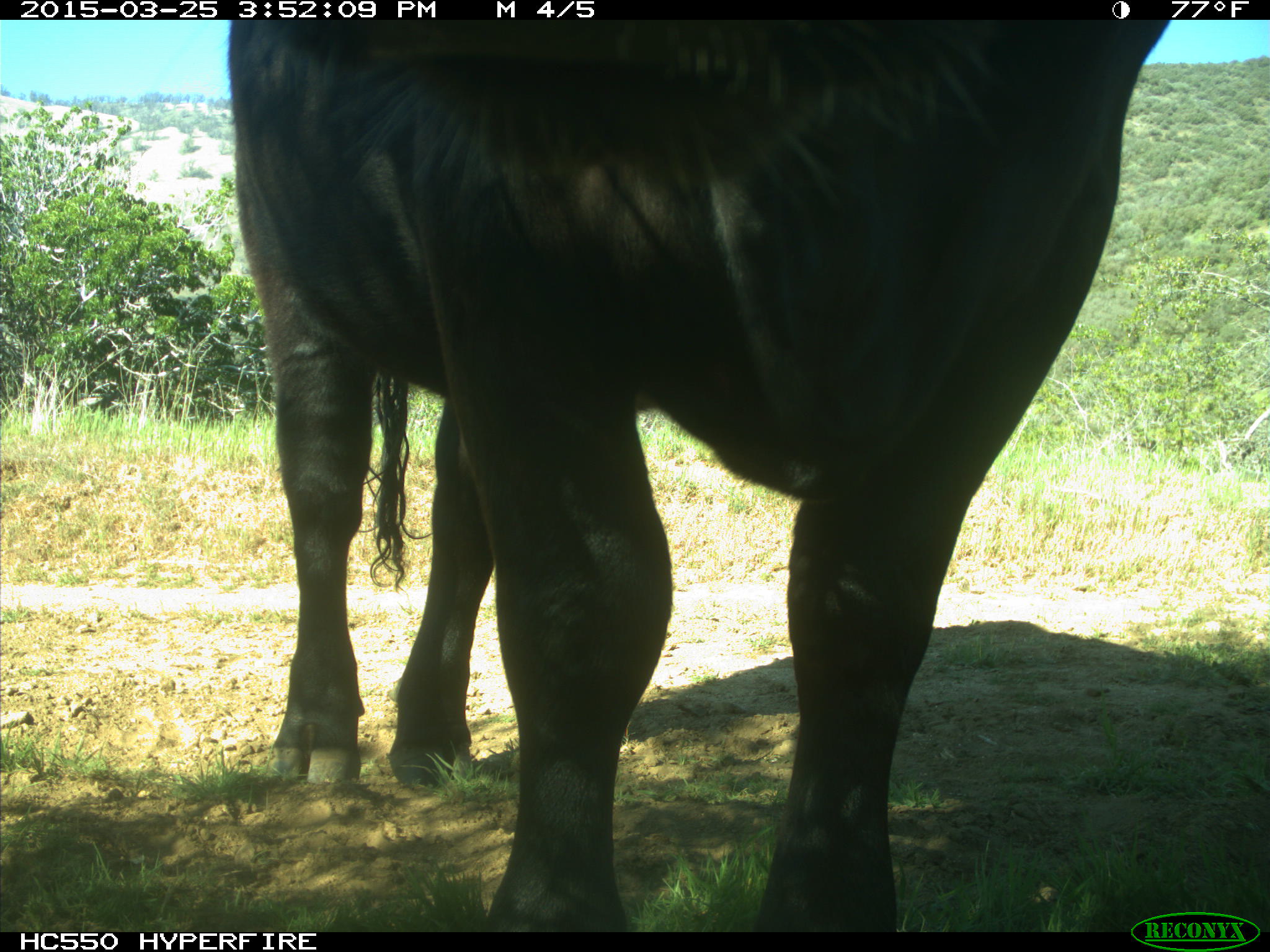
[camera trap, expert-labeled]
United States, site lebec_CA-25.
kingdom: Animalia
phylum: Chordata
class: Mammalia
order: Artiodactyla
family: Bovidae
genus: Bos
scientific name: Bos taurus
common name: domestic cow